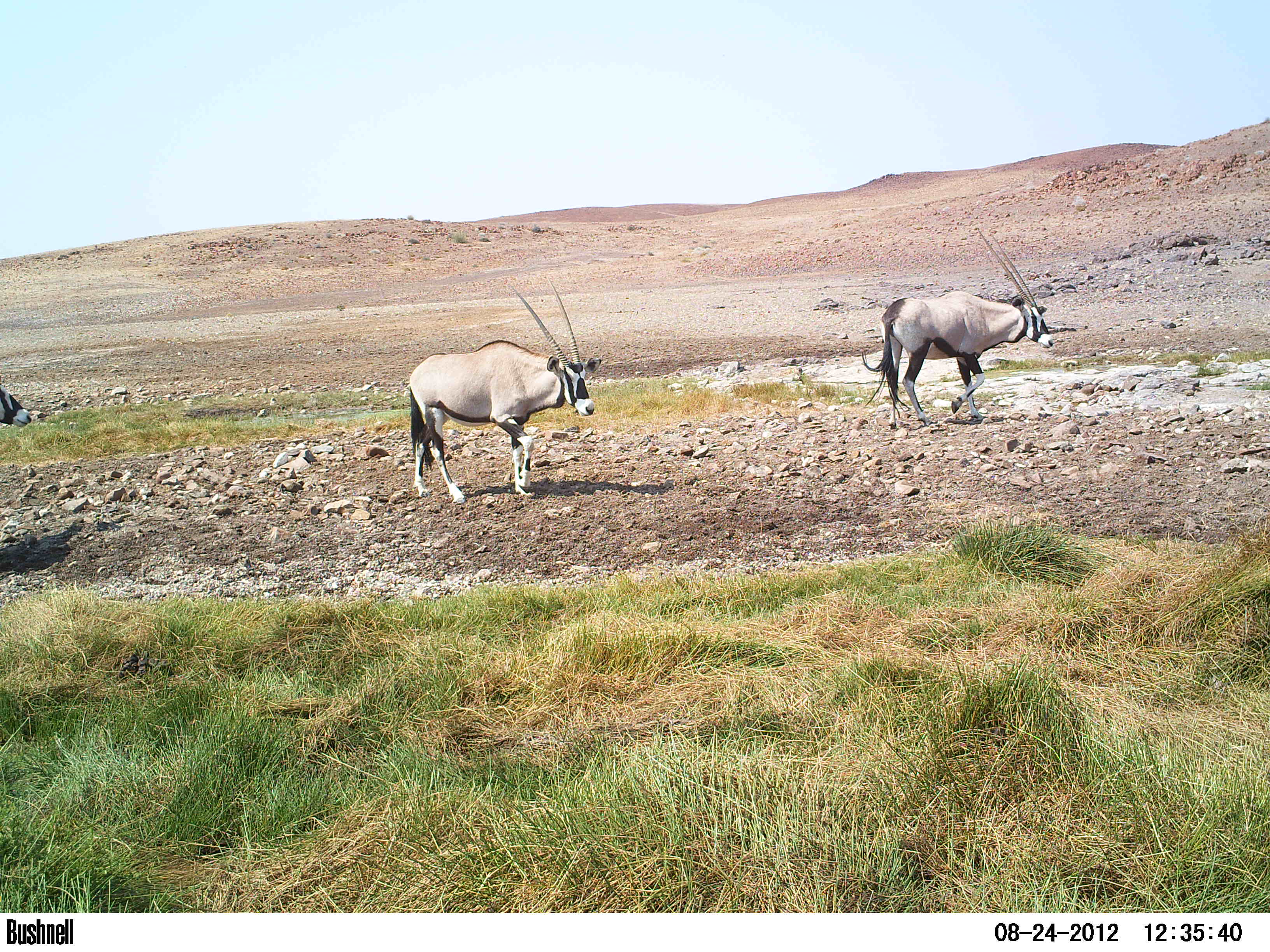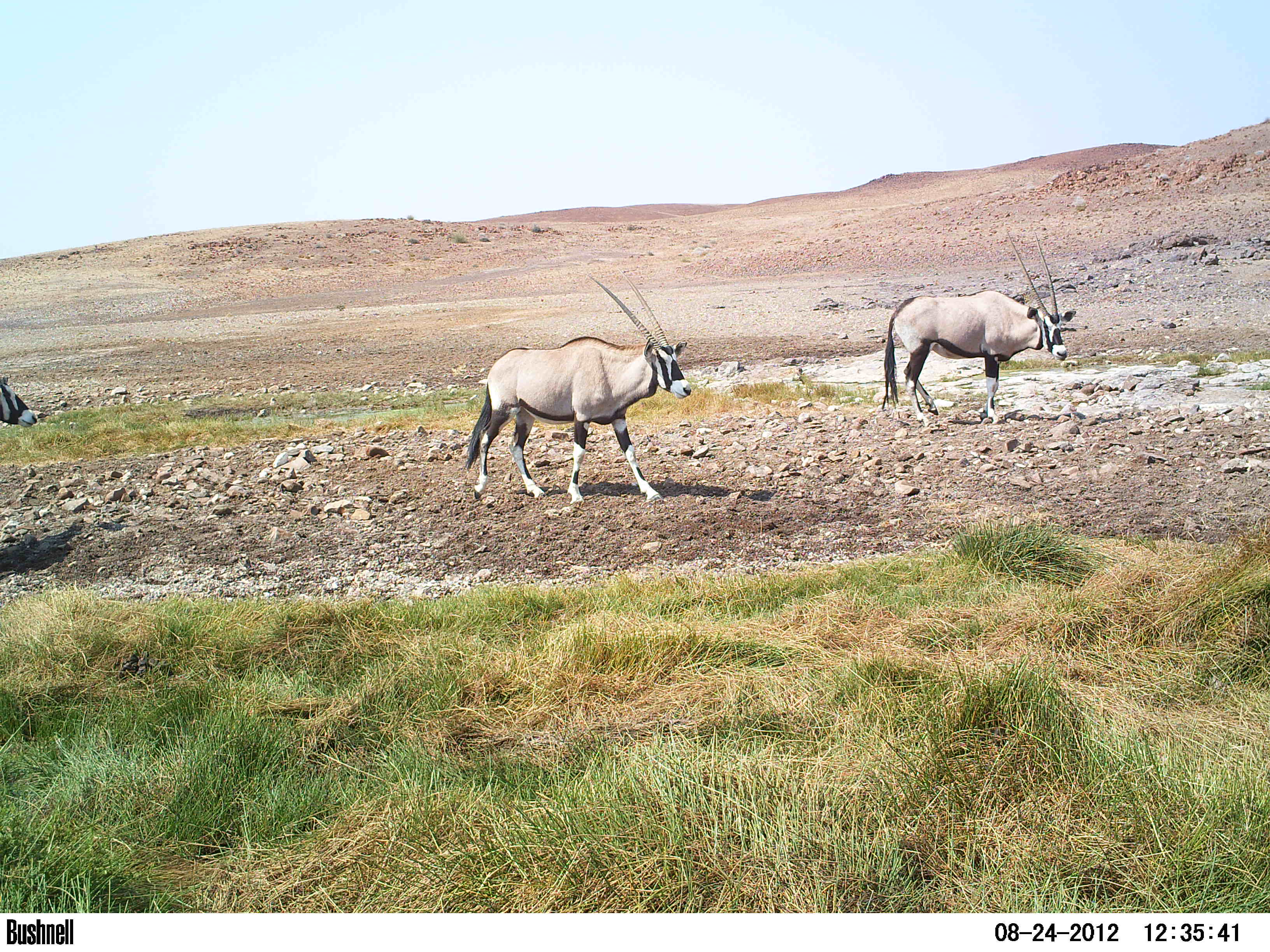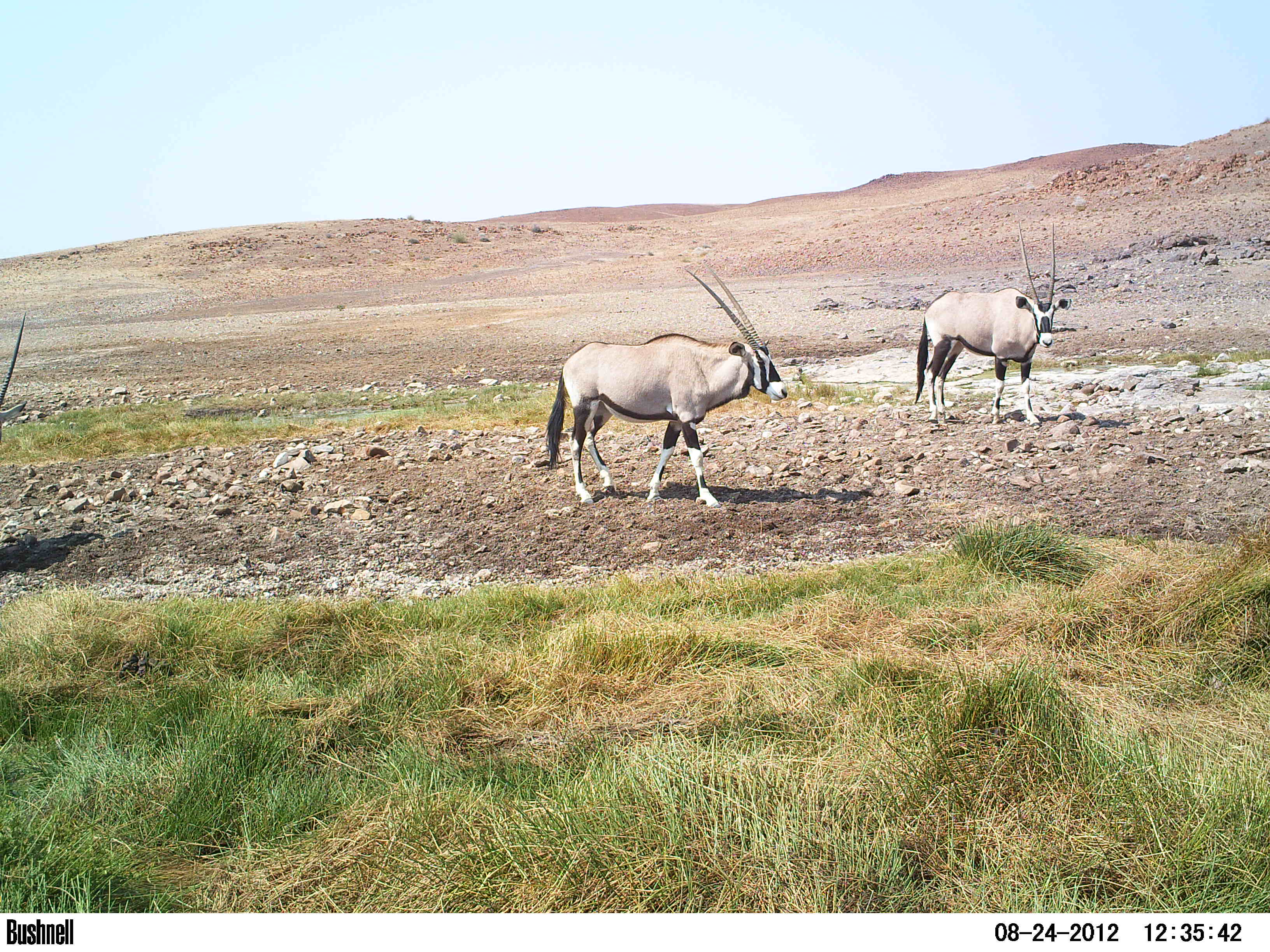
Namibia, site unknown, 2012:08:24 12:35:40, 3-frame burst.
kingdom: Animalia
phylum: Chordata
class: Mammalia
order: Artiodactyla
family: Bovidae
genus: Oryx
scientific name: Oryx gazella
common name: gemsbok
Oryx gazella (gemsbok).